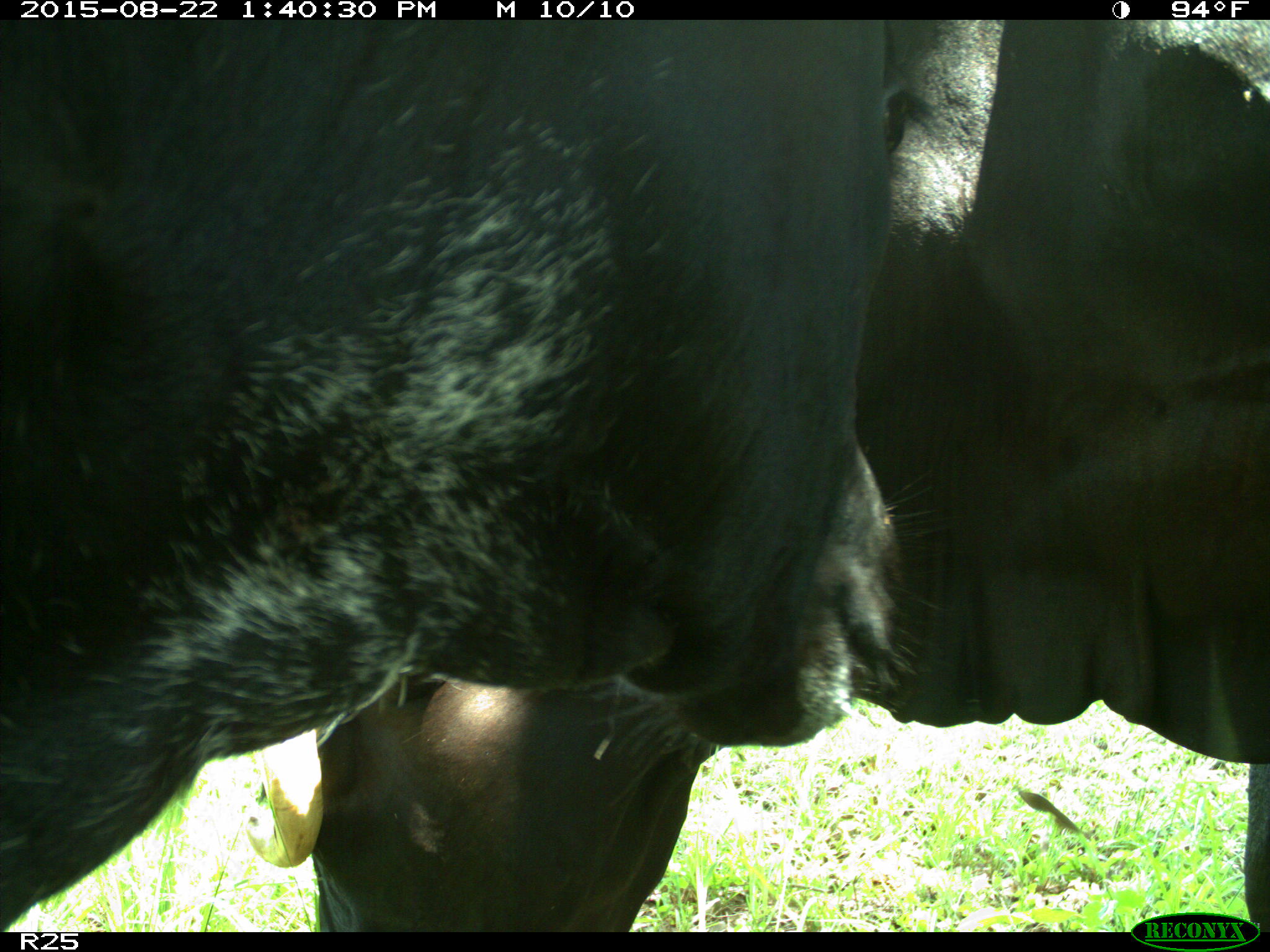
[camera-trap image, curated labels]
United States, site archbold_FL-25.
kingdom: Animalia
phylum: Chordata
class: Mammalia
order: Artiodactyla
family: Bovidae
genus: Bos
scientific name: Bos taurus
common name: domestic cow